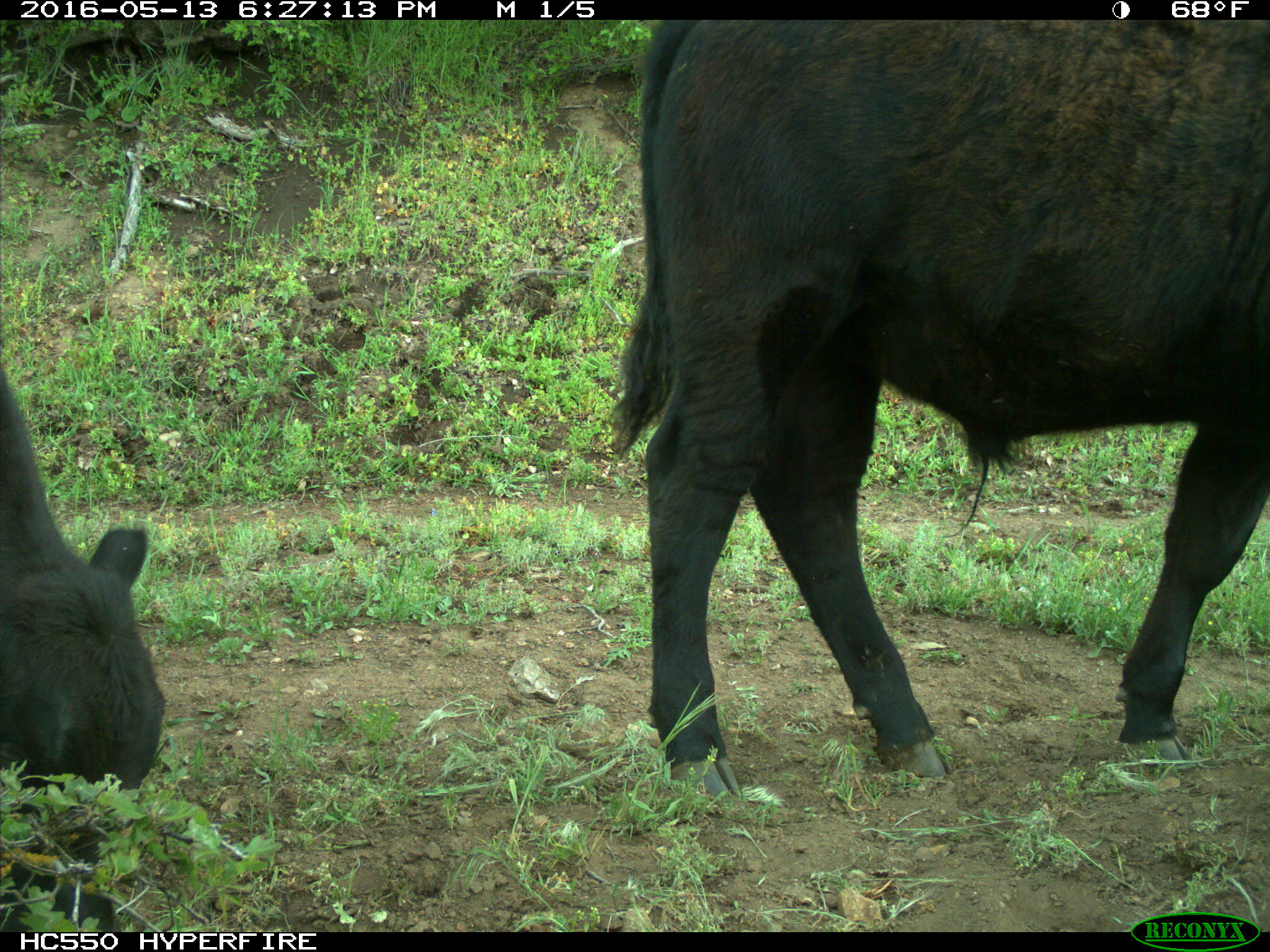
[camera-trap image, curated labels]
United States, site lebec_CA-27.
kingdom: Animalia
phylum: Chordata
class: Mammalia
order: Artiodactyla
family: Bovidae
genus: Bos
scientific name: Bos taurus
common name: domestic cow